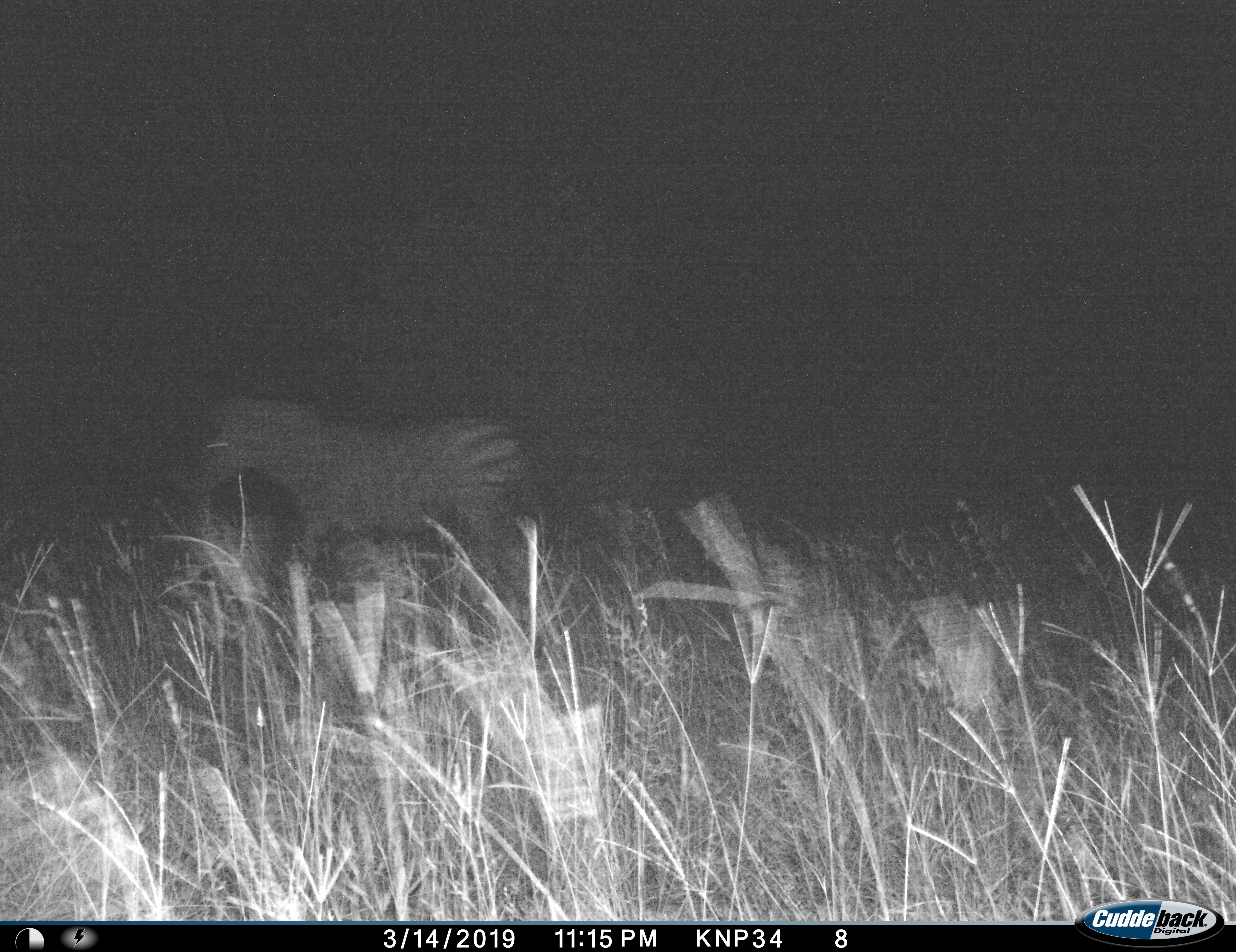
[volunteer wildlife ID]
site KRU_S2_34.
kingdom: Animalia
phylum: Chordata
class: Mammalia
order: Perissodactyla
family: Equidae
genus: Equus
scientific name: Equus quagga burchellii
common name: burchell's zebra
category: zebraburchells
Zebraburchells (burchell's zebra) (Equus quagga burchellii), count 1. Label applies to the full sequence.